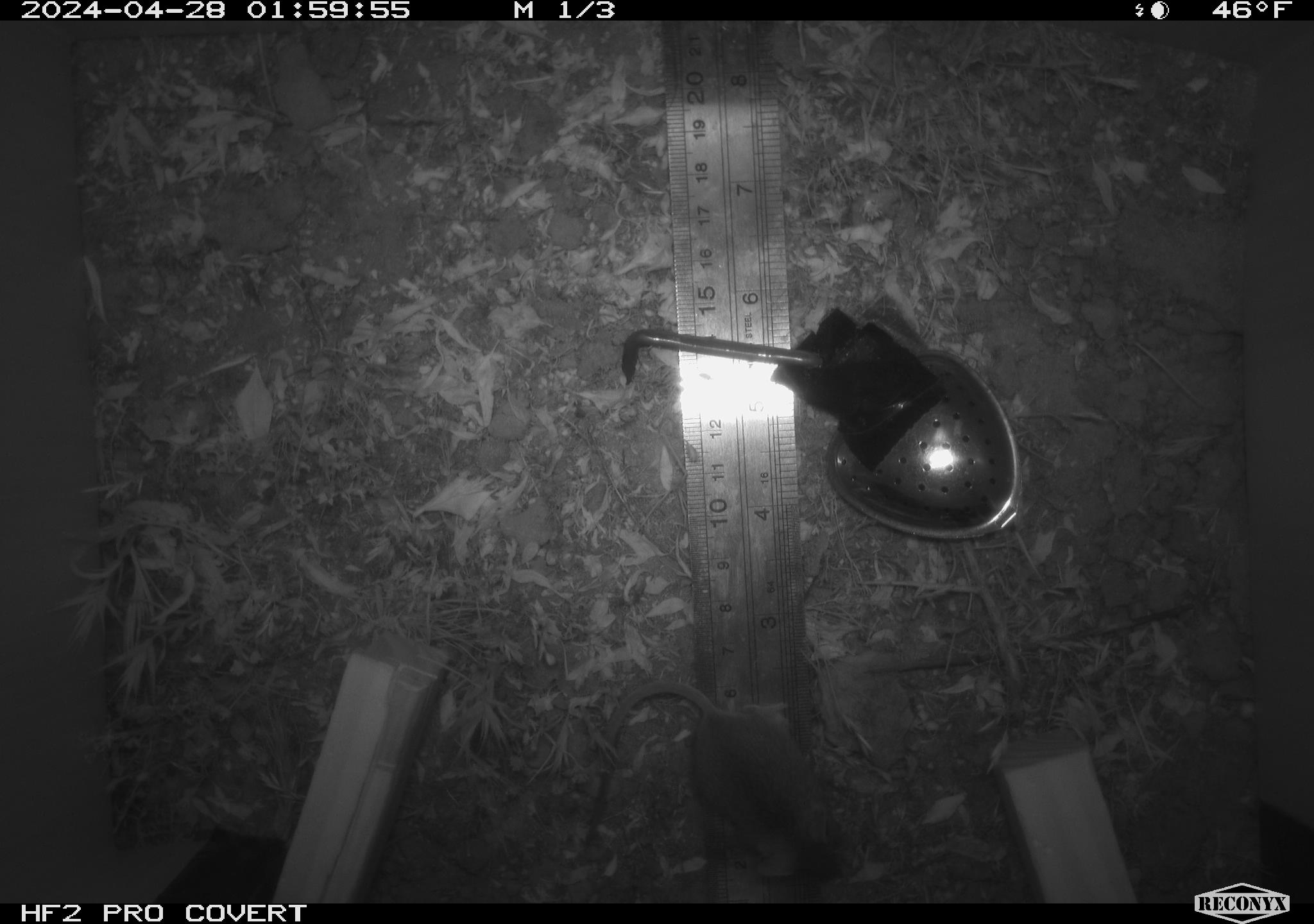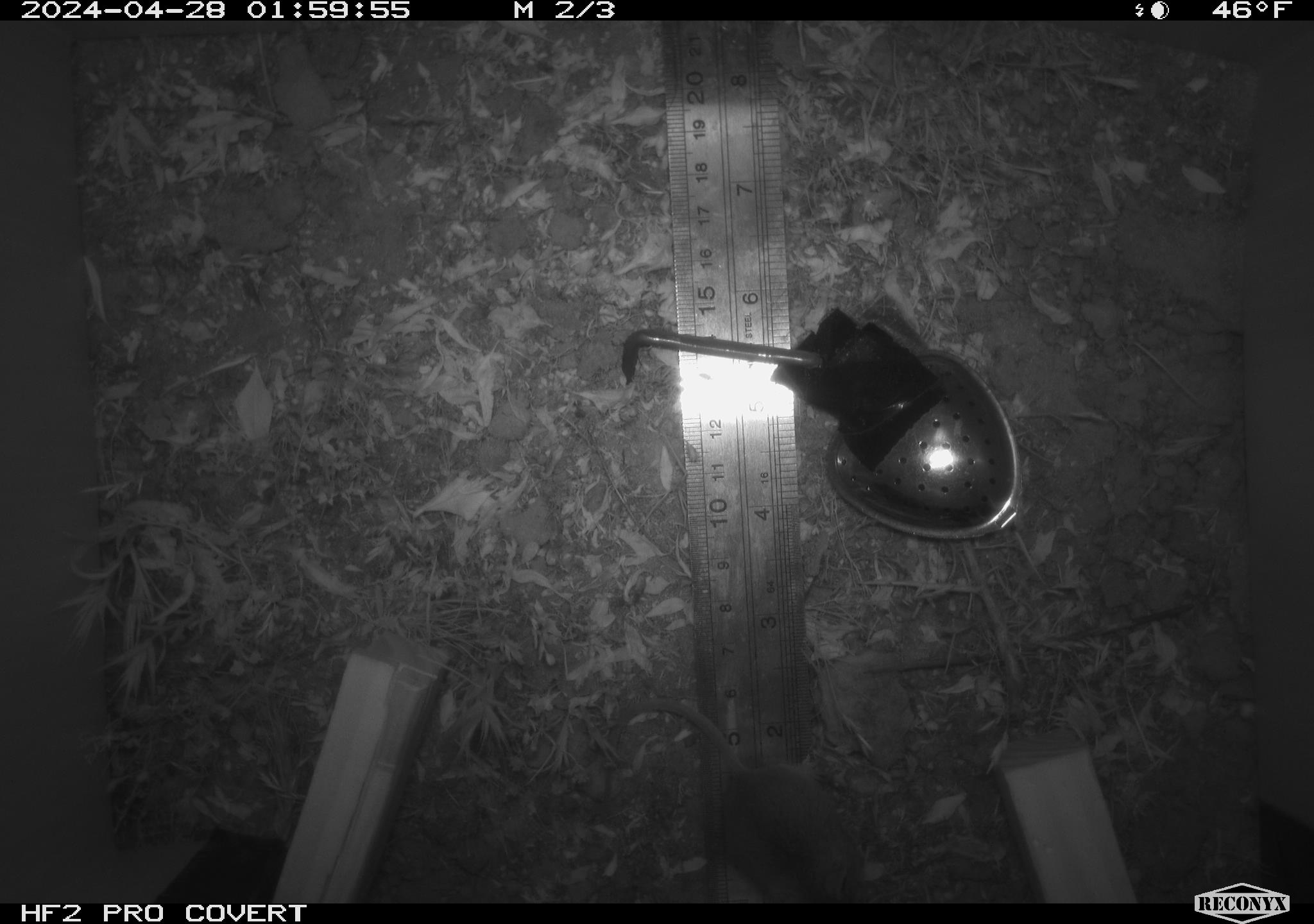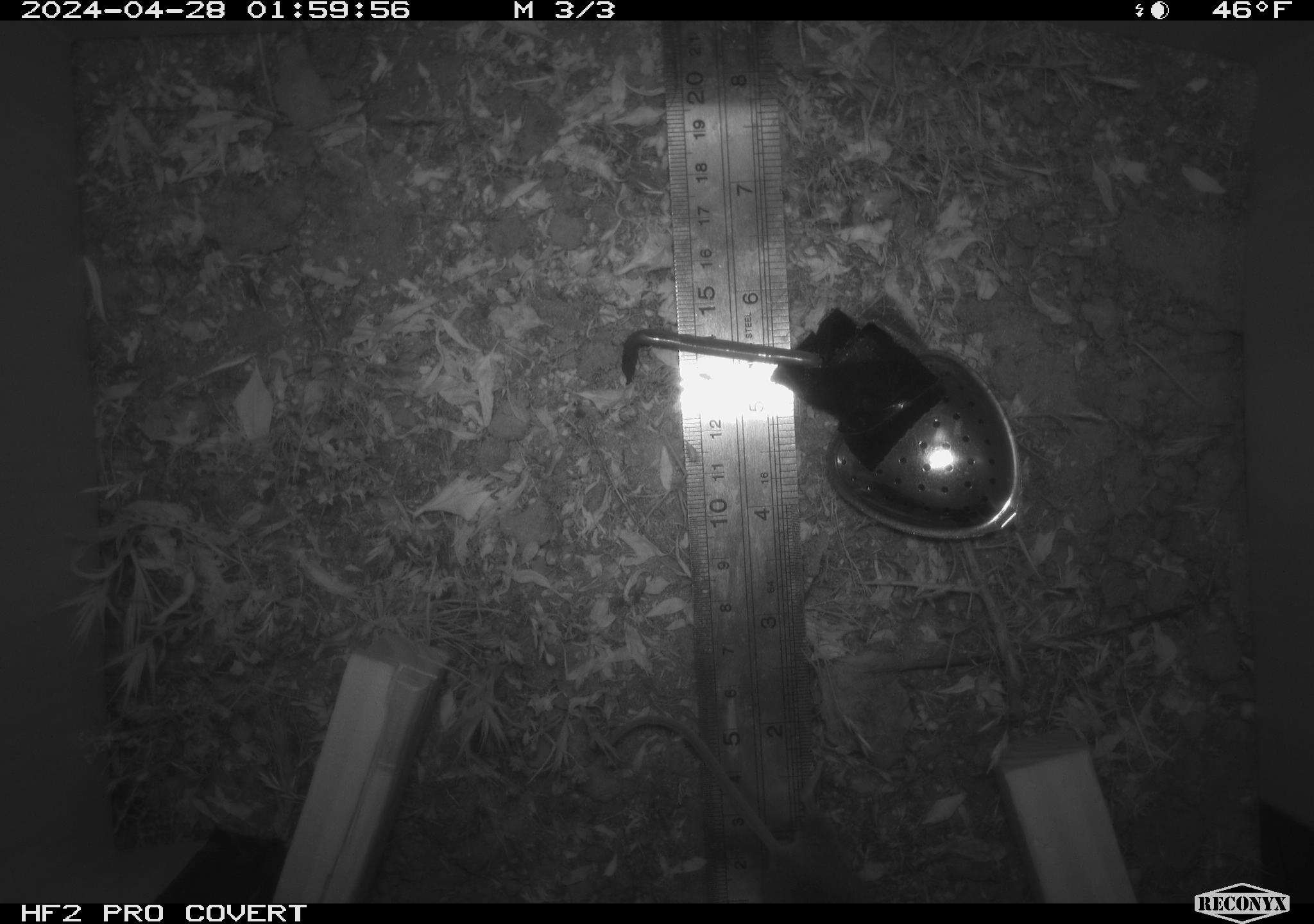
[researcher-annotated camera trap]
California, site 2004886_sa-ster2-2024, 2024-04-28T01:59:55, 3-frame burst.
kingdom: Animalia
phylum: Chordata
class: Mammalia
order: Rodentia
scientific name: Rodentia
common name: mouse species